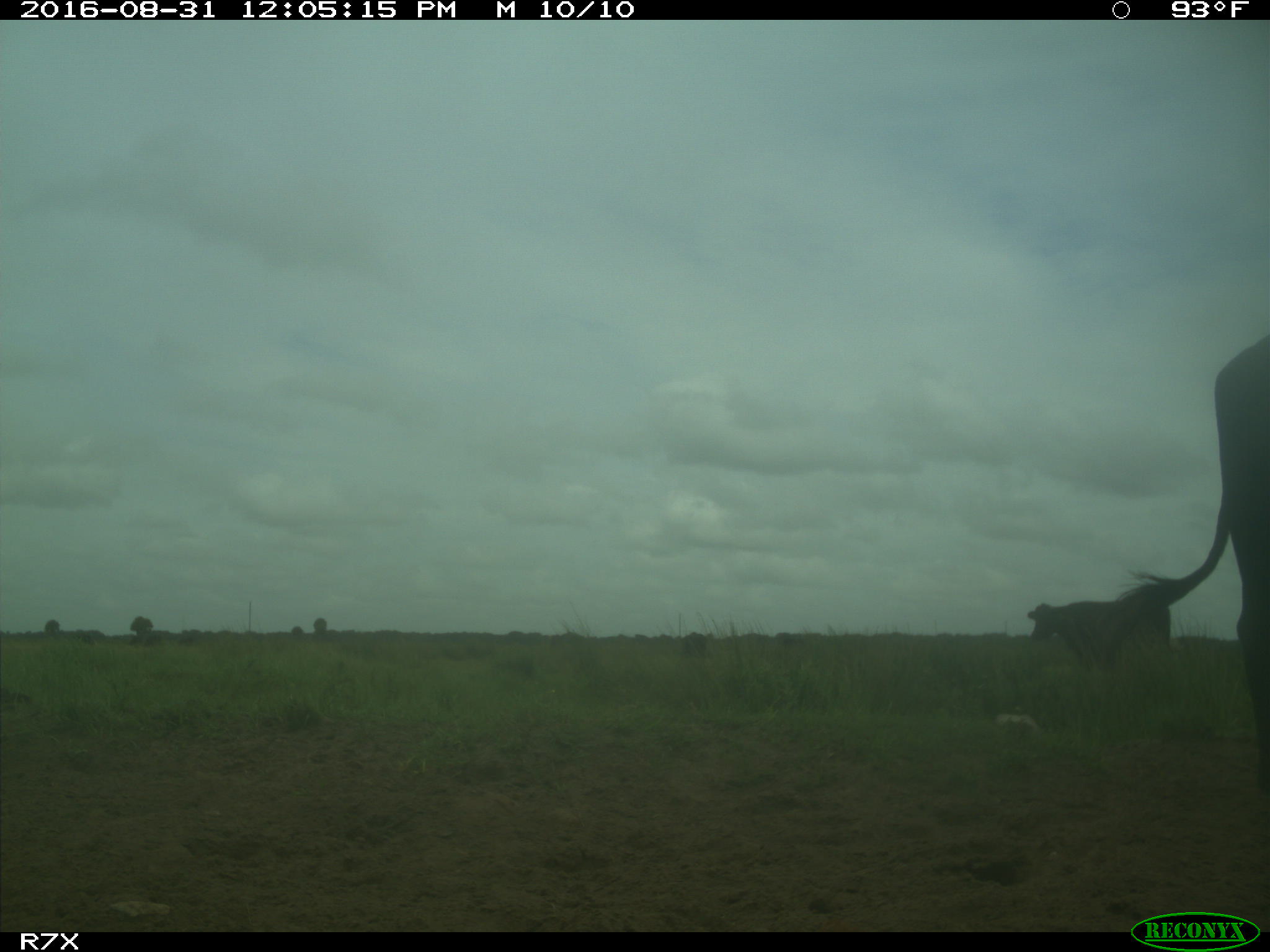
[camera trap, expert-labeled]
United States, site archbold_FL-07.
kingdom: Animalia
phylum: Chordata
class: Mammalia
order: Artiodactyla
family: Bovidae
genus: Bos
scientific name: Bos taurus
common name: domestic cow